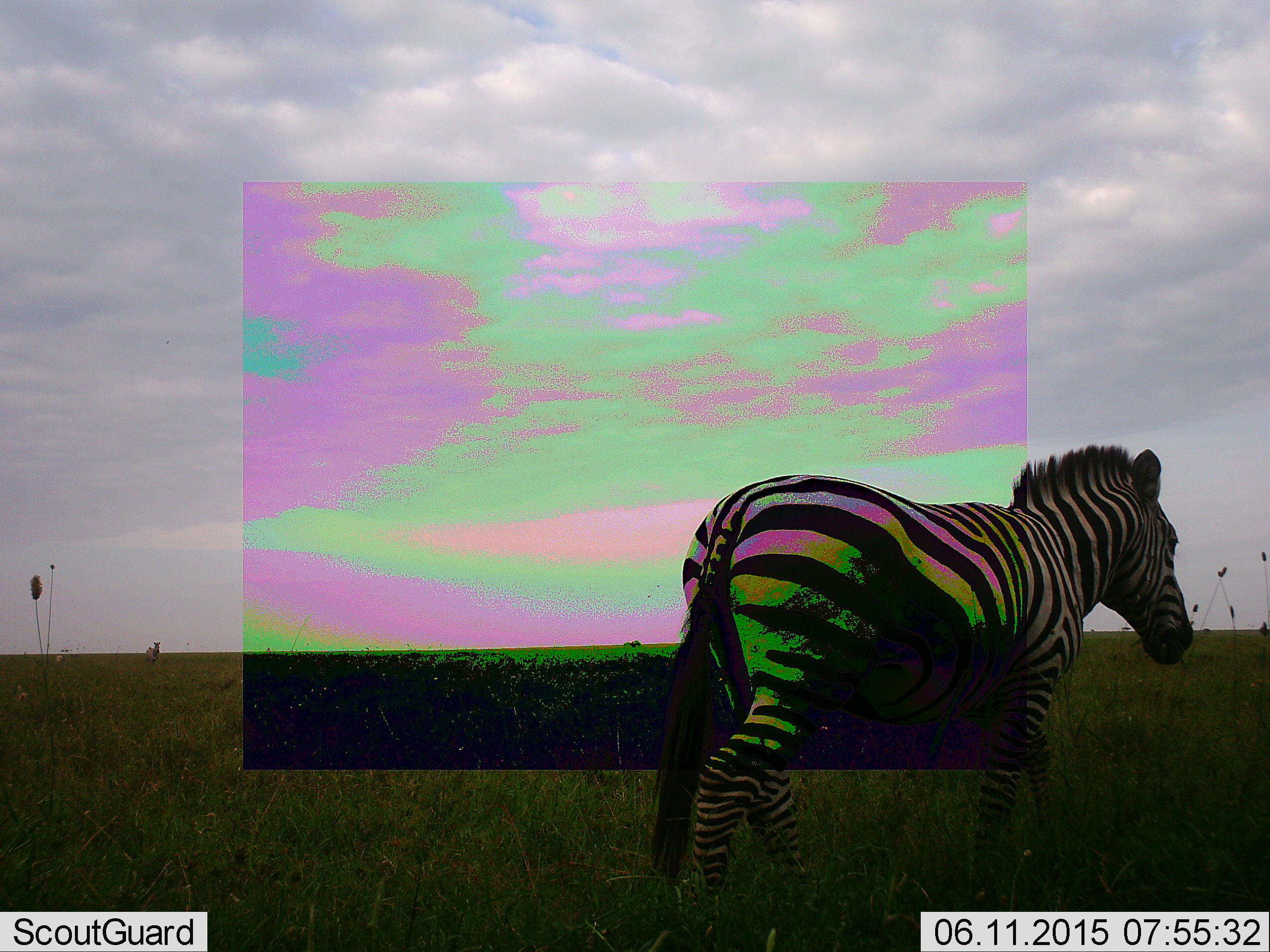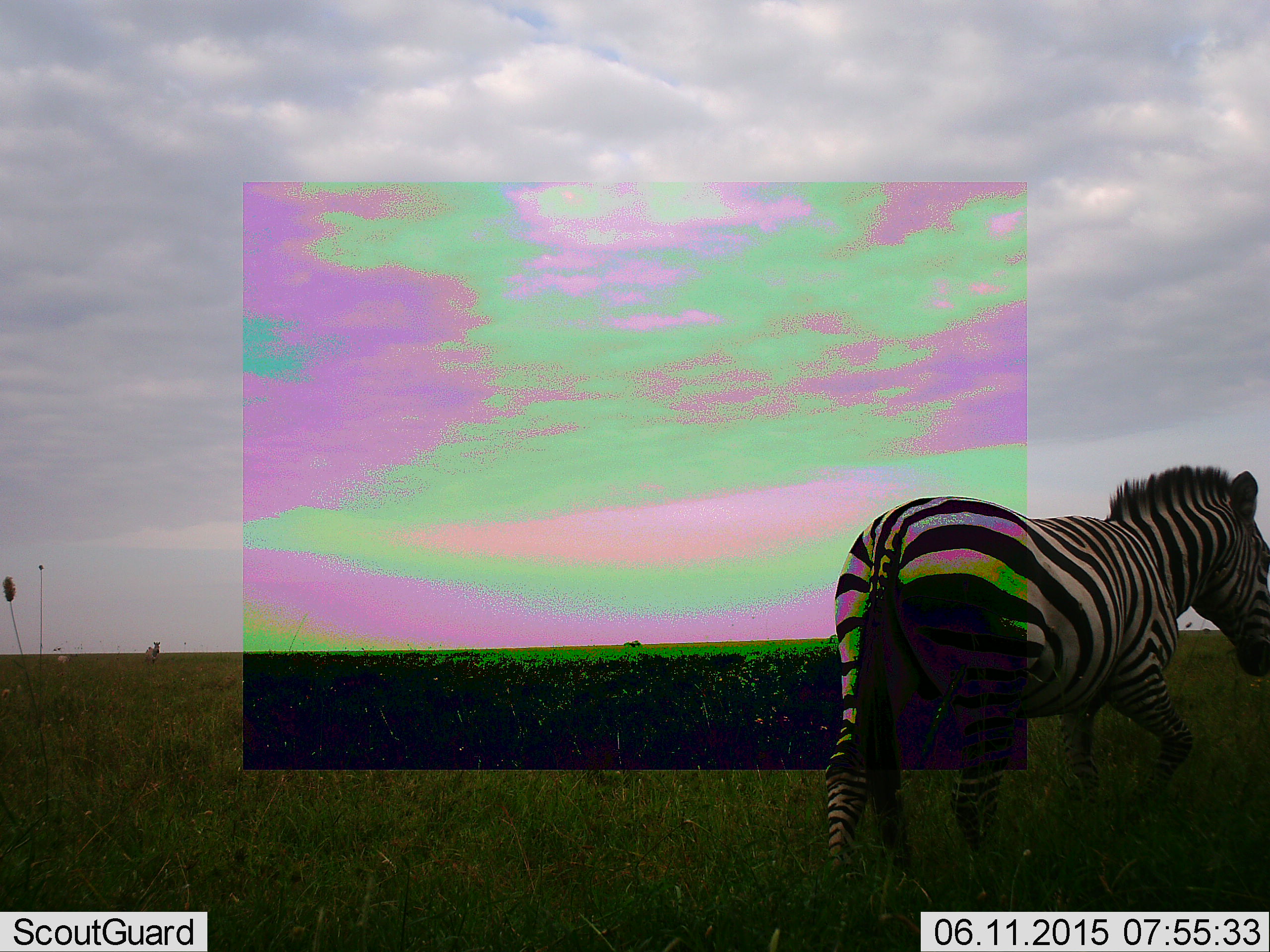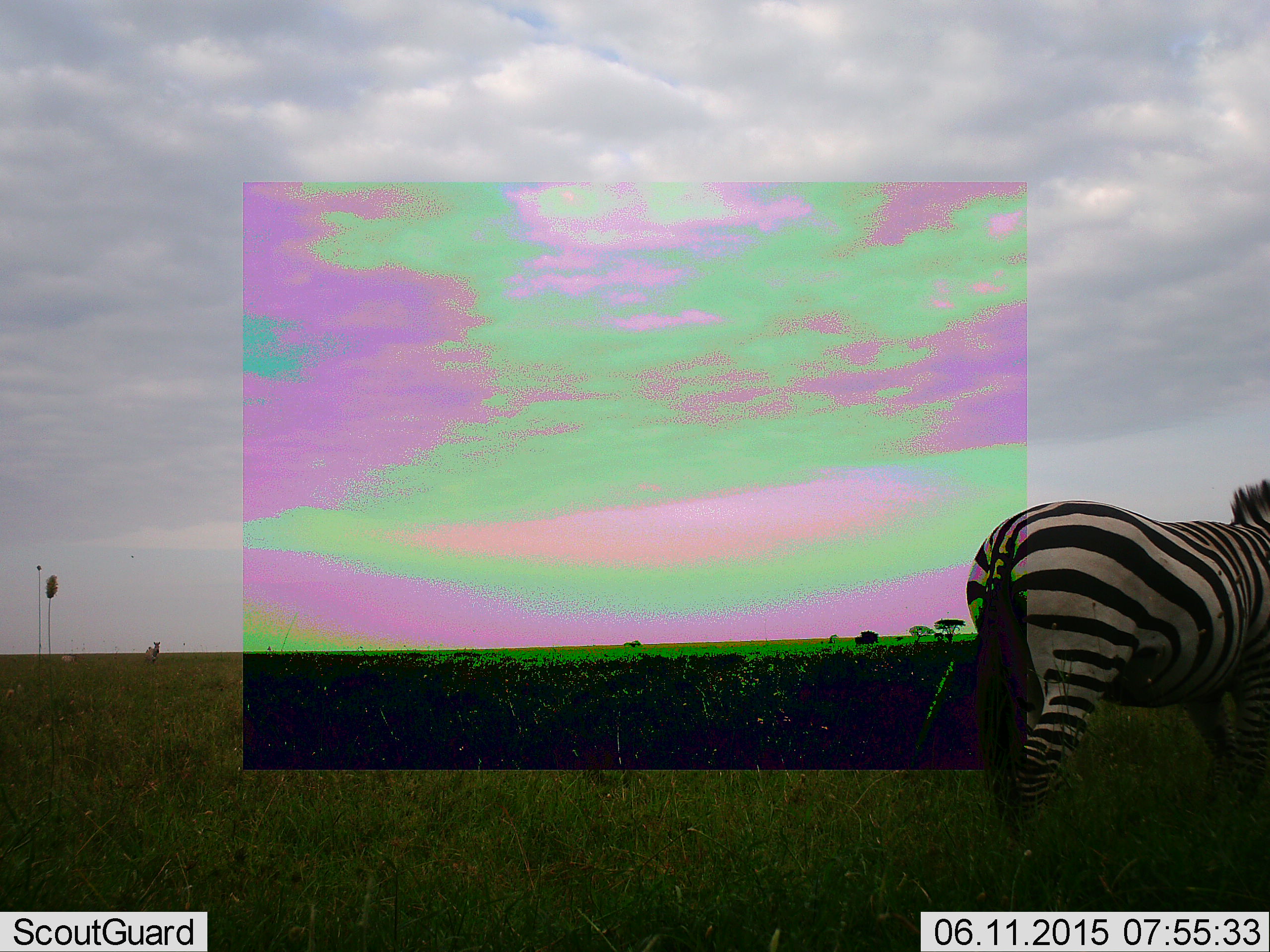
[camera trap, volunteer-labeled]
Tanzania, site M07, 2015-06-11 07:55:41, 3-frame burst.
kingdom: Animalia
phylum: Chordata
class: Mammalia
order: Perissodactyla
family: Equidae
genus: Equus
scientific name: Equus quagga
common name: plains zebra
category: zebra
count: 1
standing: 30%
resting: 0%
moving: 80%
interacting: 0%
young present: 0%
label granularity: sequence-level